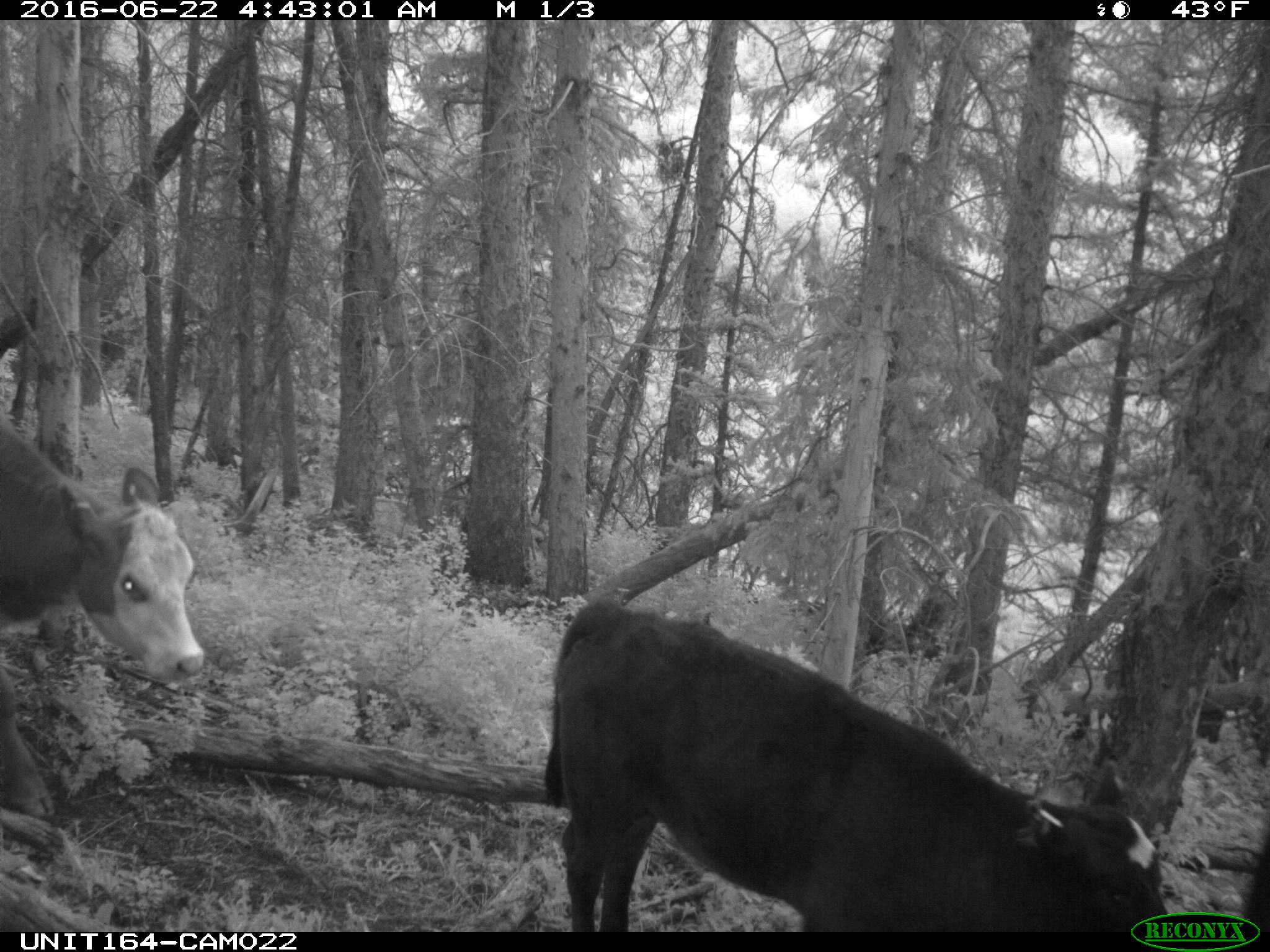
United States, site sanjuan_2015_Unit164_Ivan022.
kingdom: Animalia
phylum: Chordata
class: Mammalia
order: Artiodactyla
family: Bovidae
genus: Bos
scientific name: Bos taurus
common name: domestic cow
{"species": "Bos taurus (domestic cow)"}